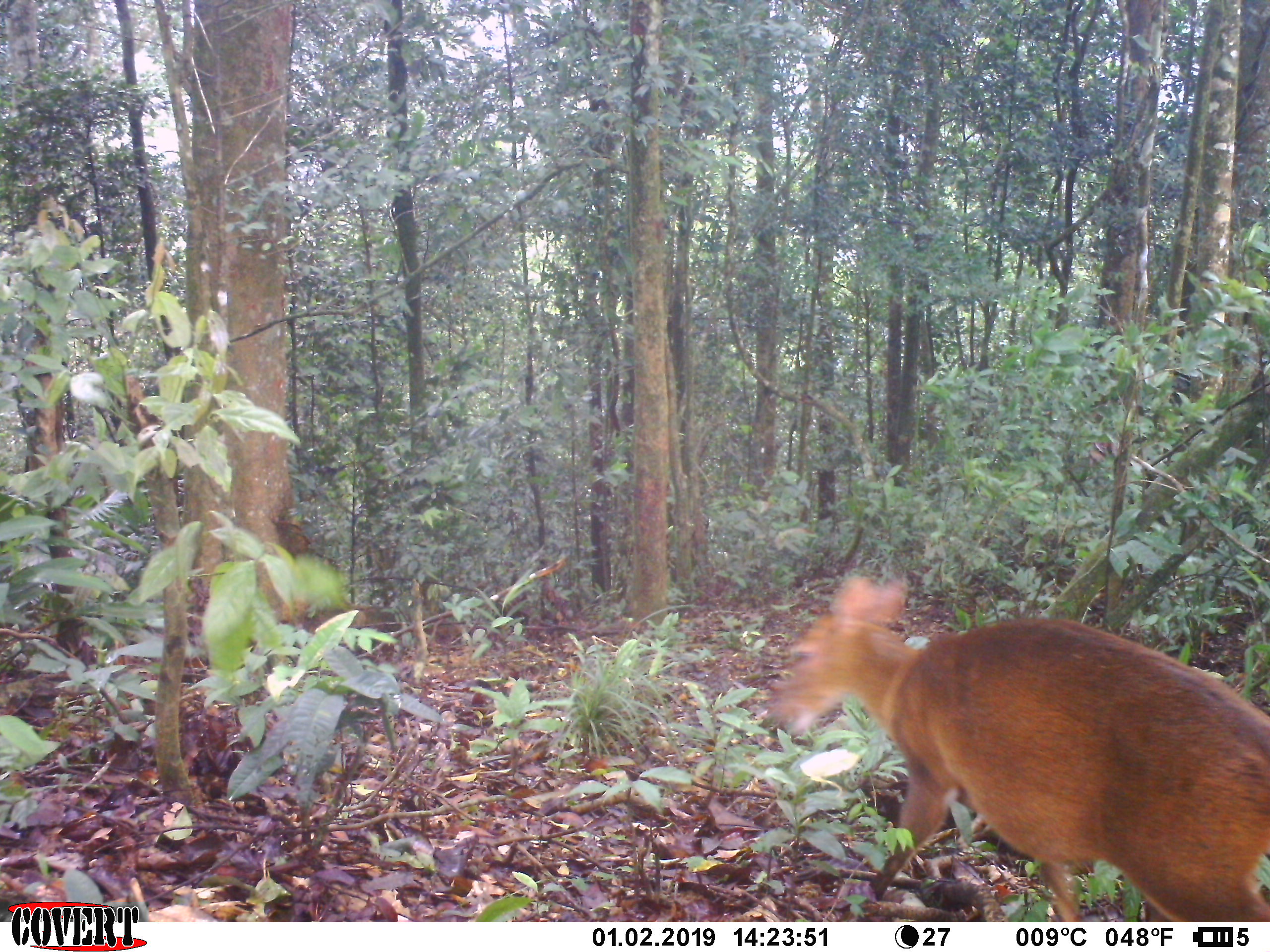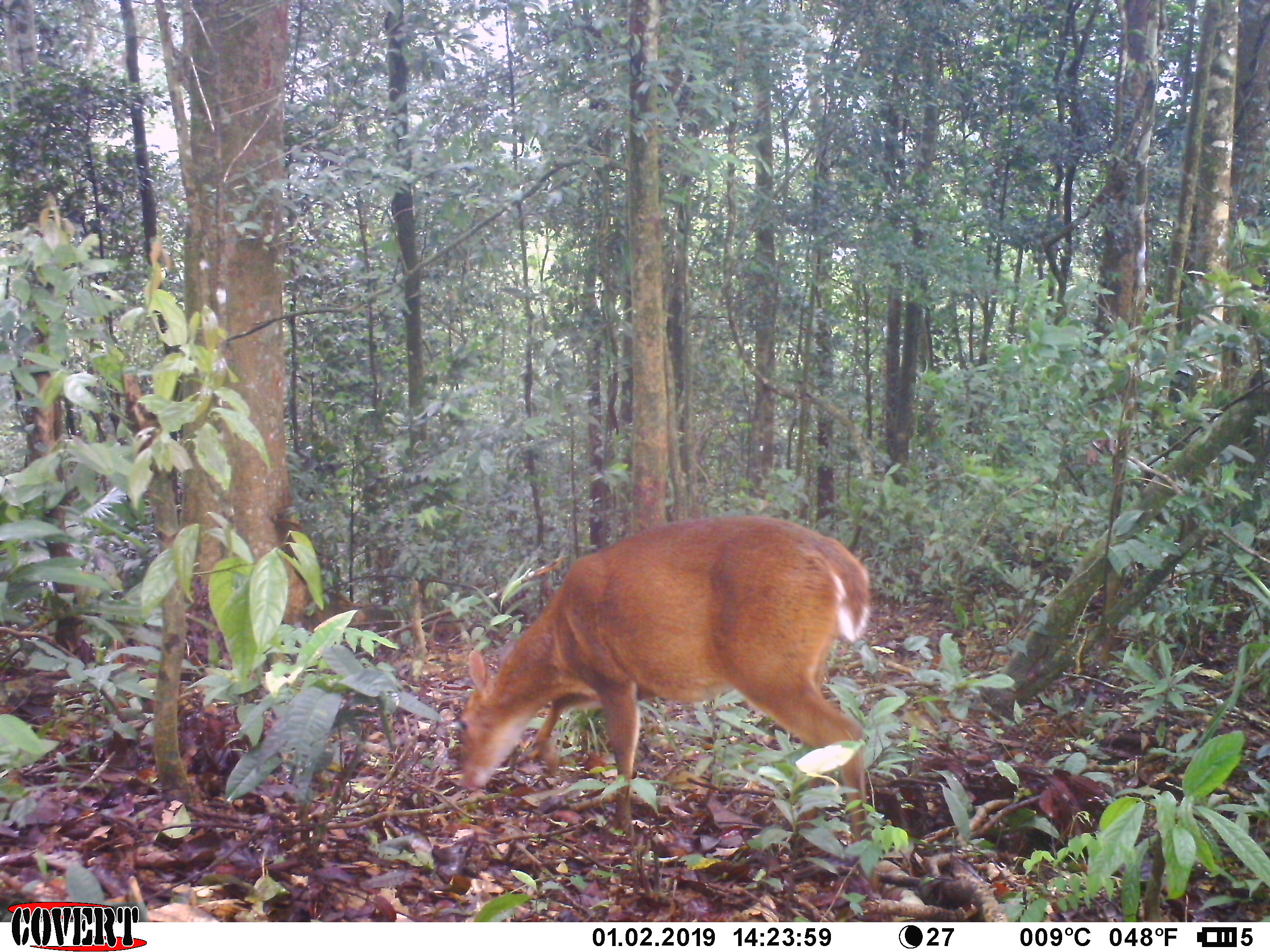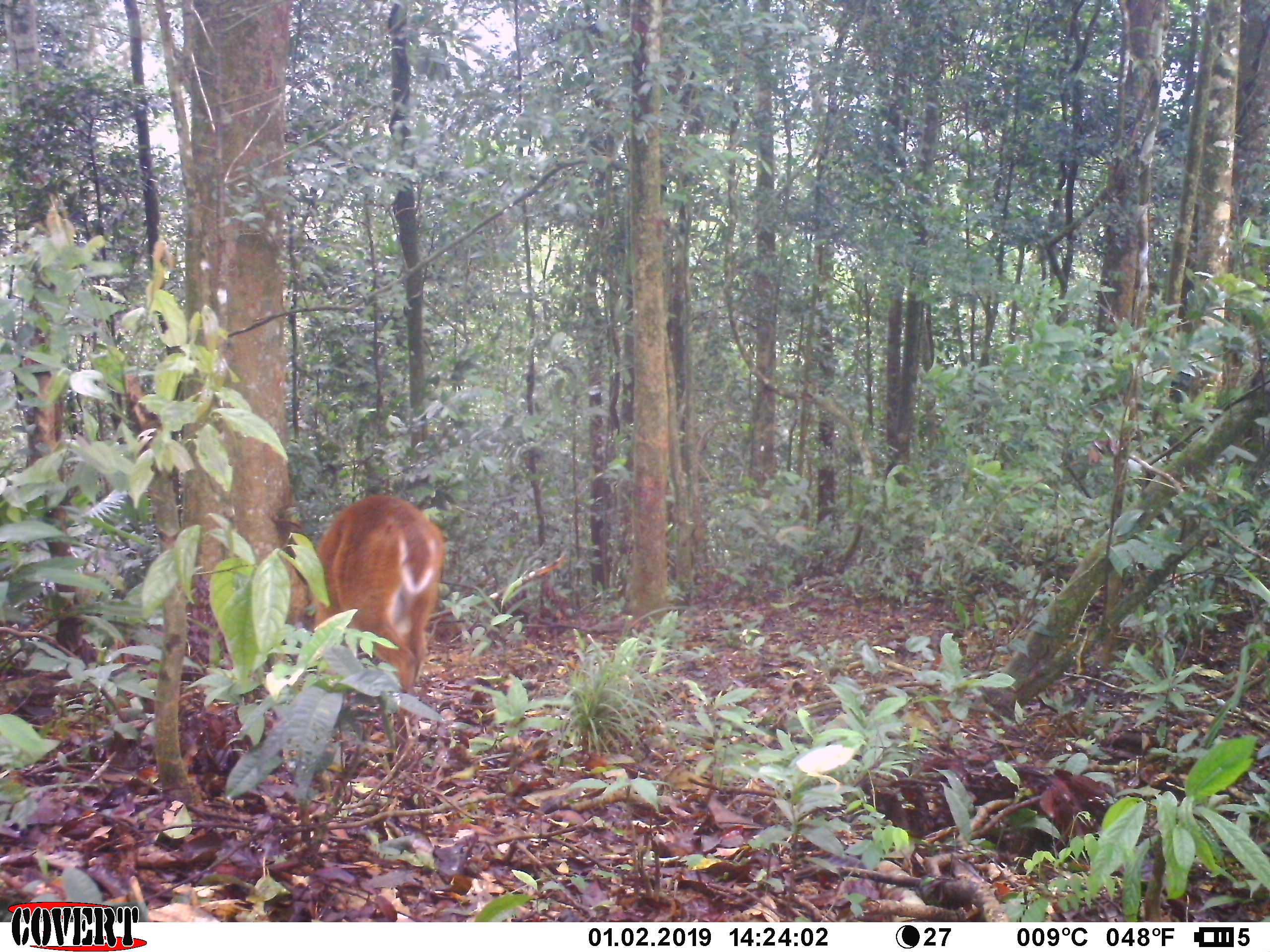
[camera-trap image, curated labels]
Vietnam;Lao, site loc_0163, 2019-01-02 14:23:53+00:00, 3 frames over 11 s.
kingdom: Animalia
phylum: Chordata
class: Mammalia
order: Artiodactyla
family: Cervidae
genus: Muntiacus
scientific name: Muntiacus vuquangensis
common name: large-antlered muntjac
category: large antlered muntjac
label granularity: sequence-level